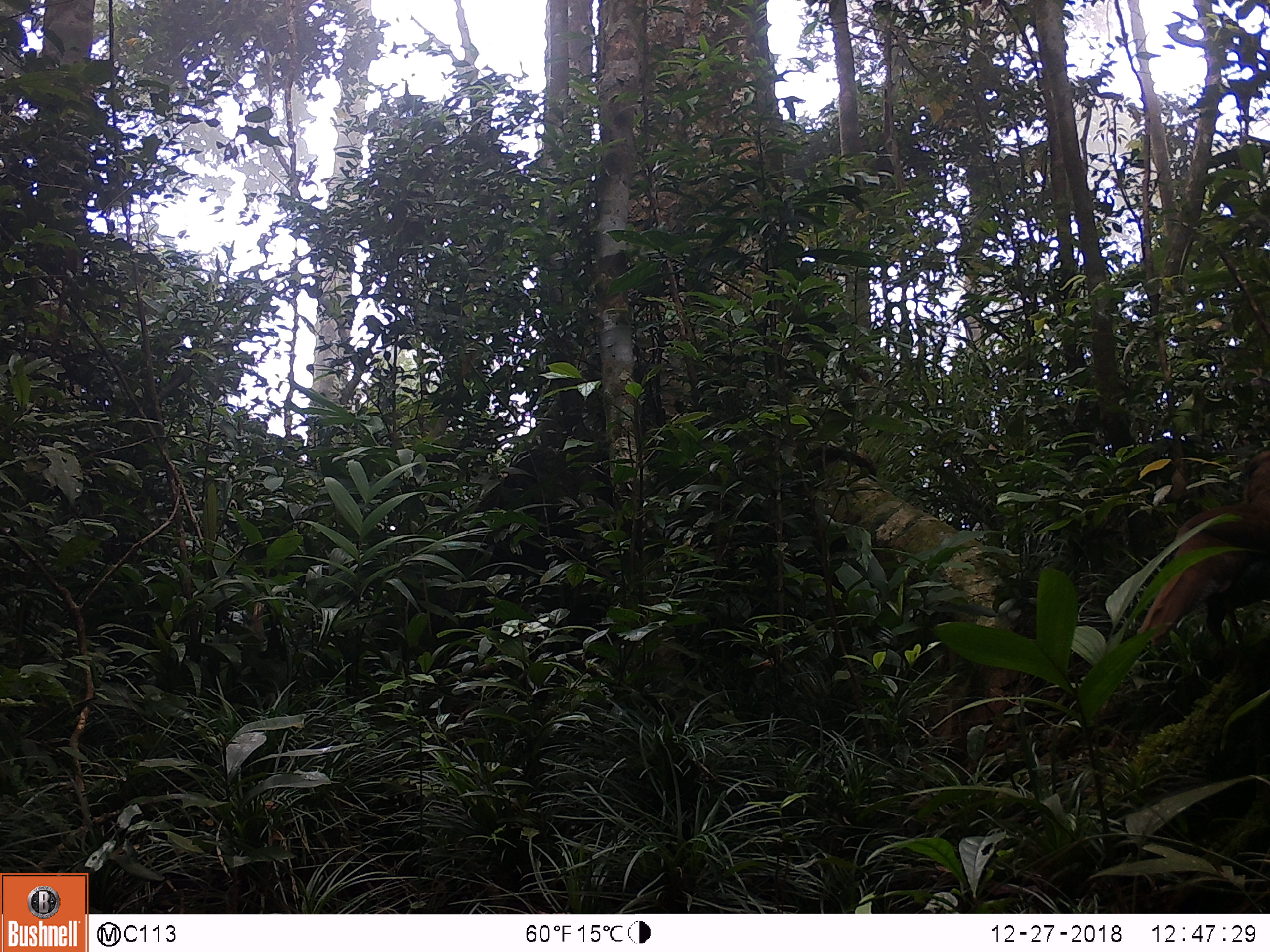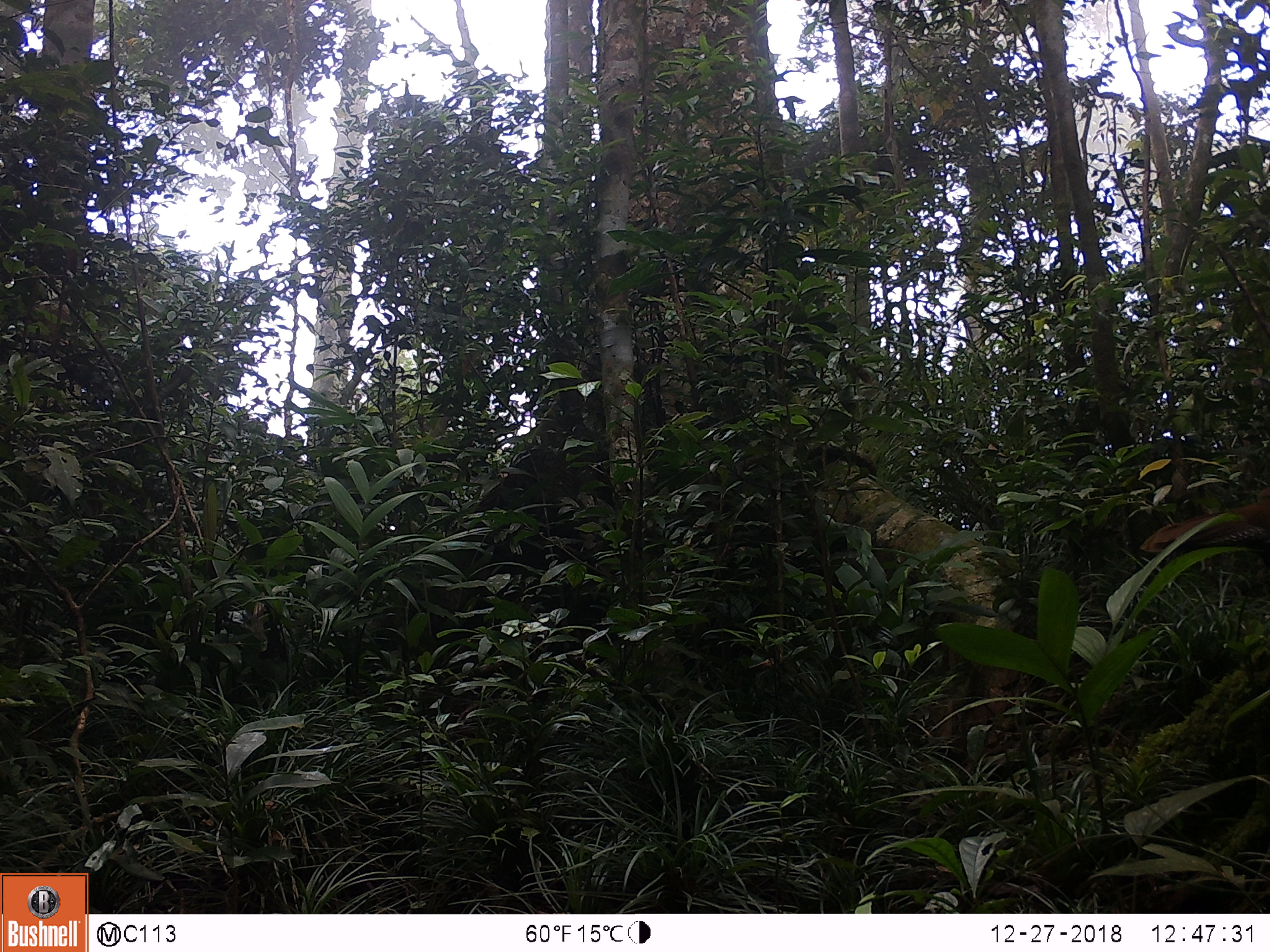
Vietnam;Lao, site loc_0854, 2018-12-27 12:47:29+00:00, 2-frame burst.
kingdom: Animalia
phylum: Chordata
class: Aves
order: Galliformes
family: Phasianidae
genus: Lophura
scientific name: Lophura nycthemera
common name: silver pheasant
Silver pheasant (Lophura nycthemera). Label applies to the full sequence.